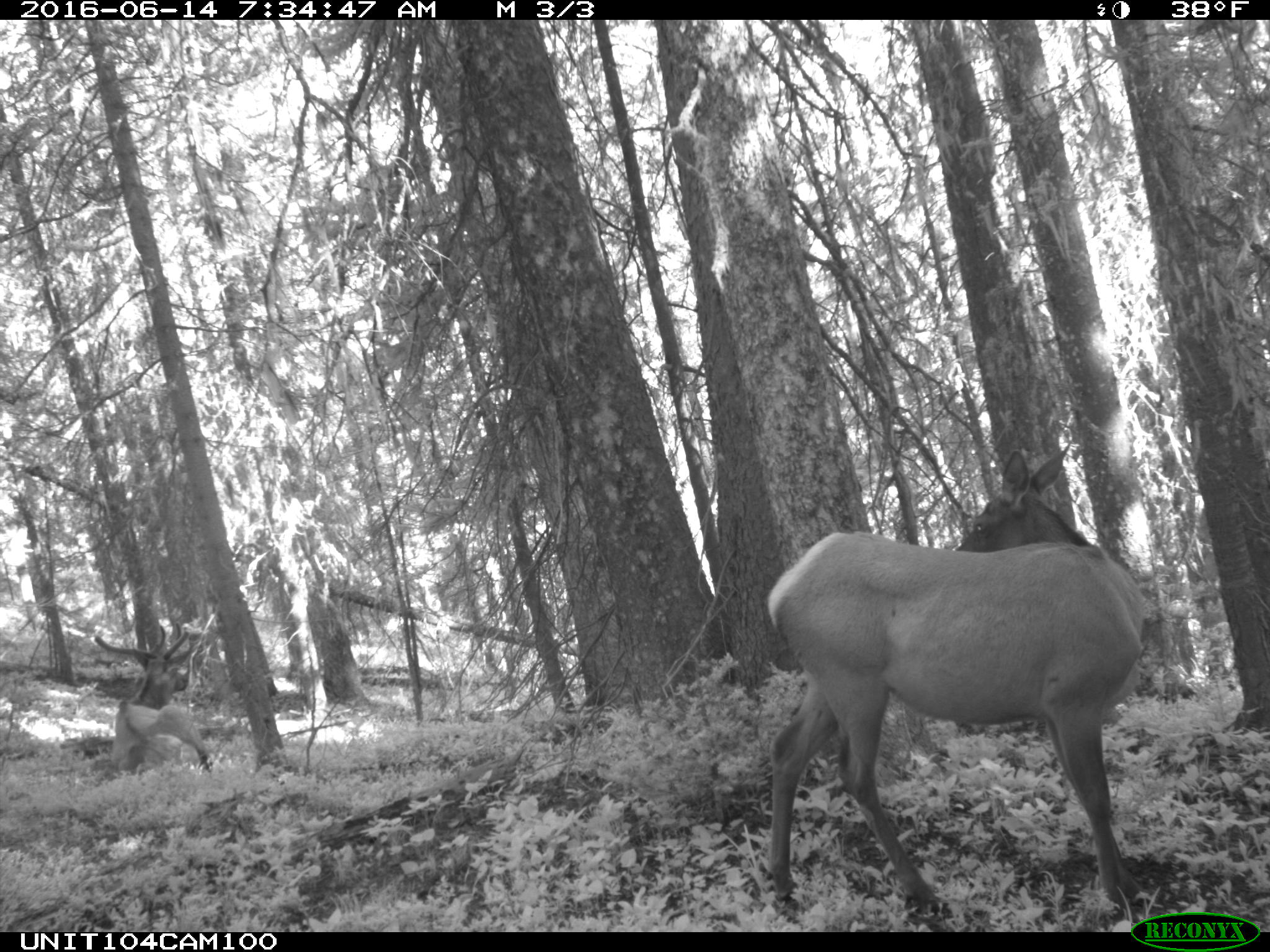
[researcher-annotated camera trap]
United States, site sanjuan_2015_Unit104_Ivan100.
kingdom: Animalia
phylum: Chordata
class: Mammalia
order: Artiodactyla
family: Cervidae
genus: Cervus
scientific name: Cervus elaphus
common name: red deer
Cervus elaphus (red deer).